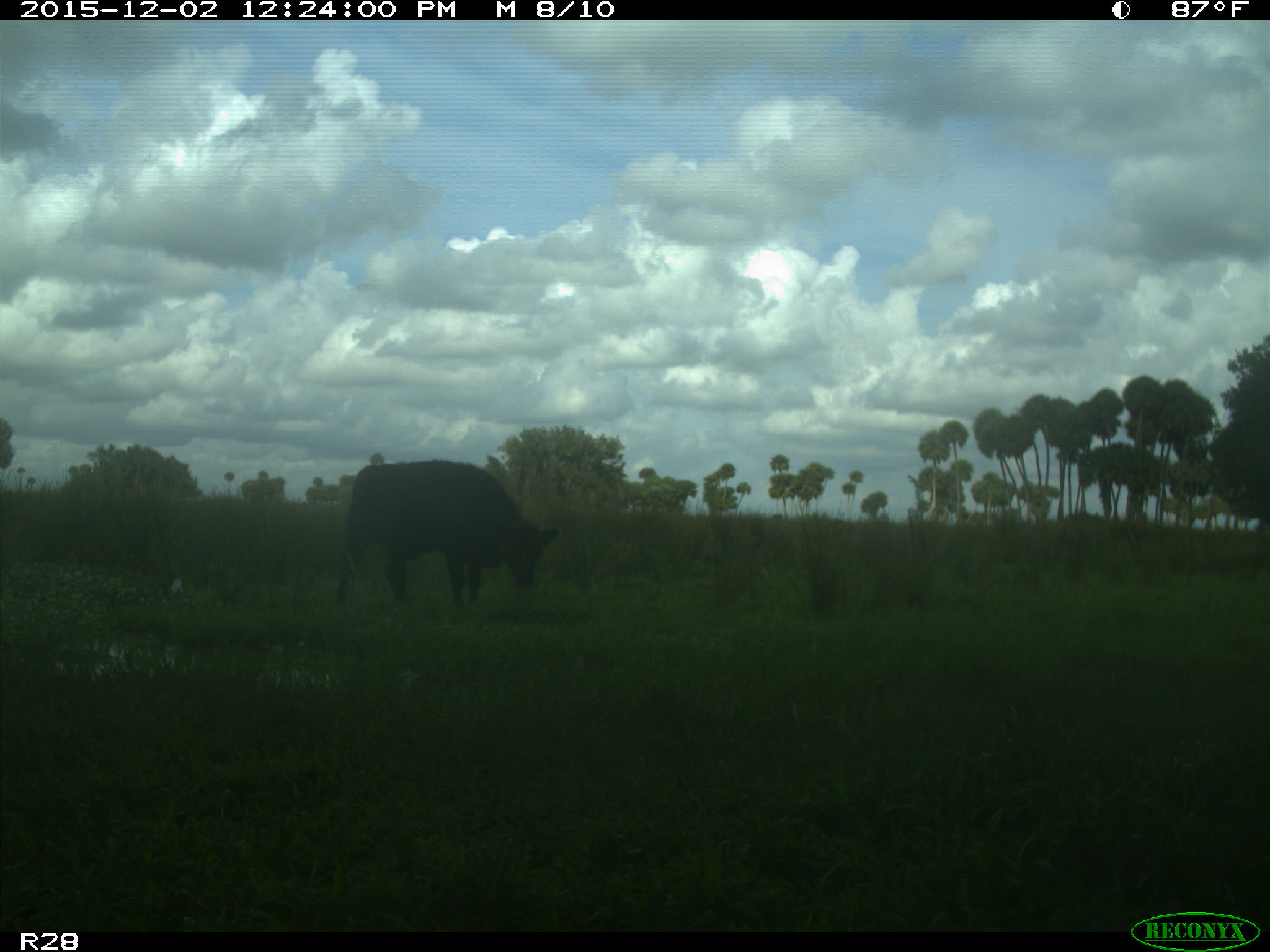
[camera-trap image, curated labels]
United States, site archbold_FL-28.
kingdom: Animalia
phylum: Chordata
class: Mammalia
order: Artiodactyla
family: Bovidae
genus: Bos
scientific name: Bos taurus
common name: domestic cow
Bos taurus (domestic cow).